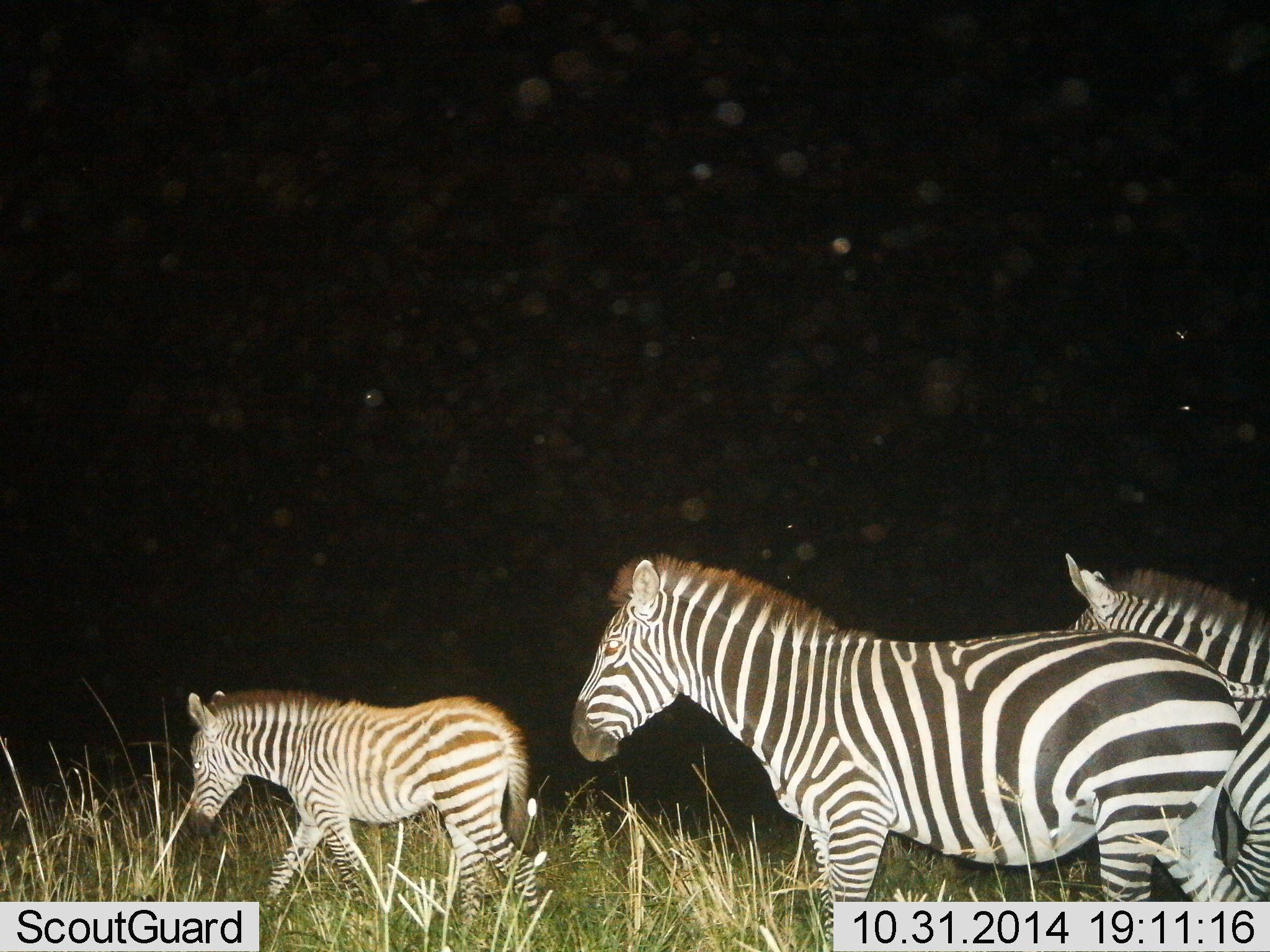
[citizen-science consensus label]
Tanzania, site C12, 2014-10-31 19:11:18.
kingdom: Animalia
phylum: Chordata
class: Mammalia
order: Perissodactyla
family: Equidae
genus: Equus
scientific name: Equus quagga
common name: plains zebra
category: zebra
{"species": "zebra (plains zebra) (Equus quagga)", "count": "3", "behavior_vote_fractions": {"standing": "40%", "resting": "0%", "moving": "60%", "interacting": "0%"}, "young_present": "20%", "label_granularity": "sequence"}